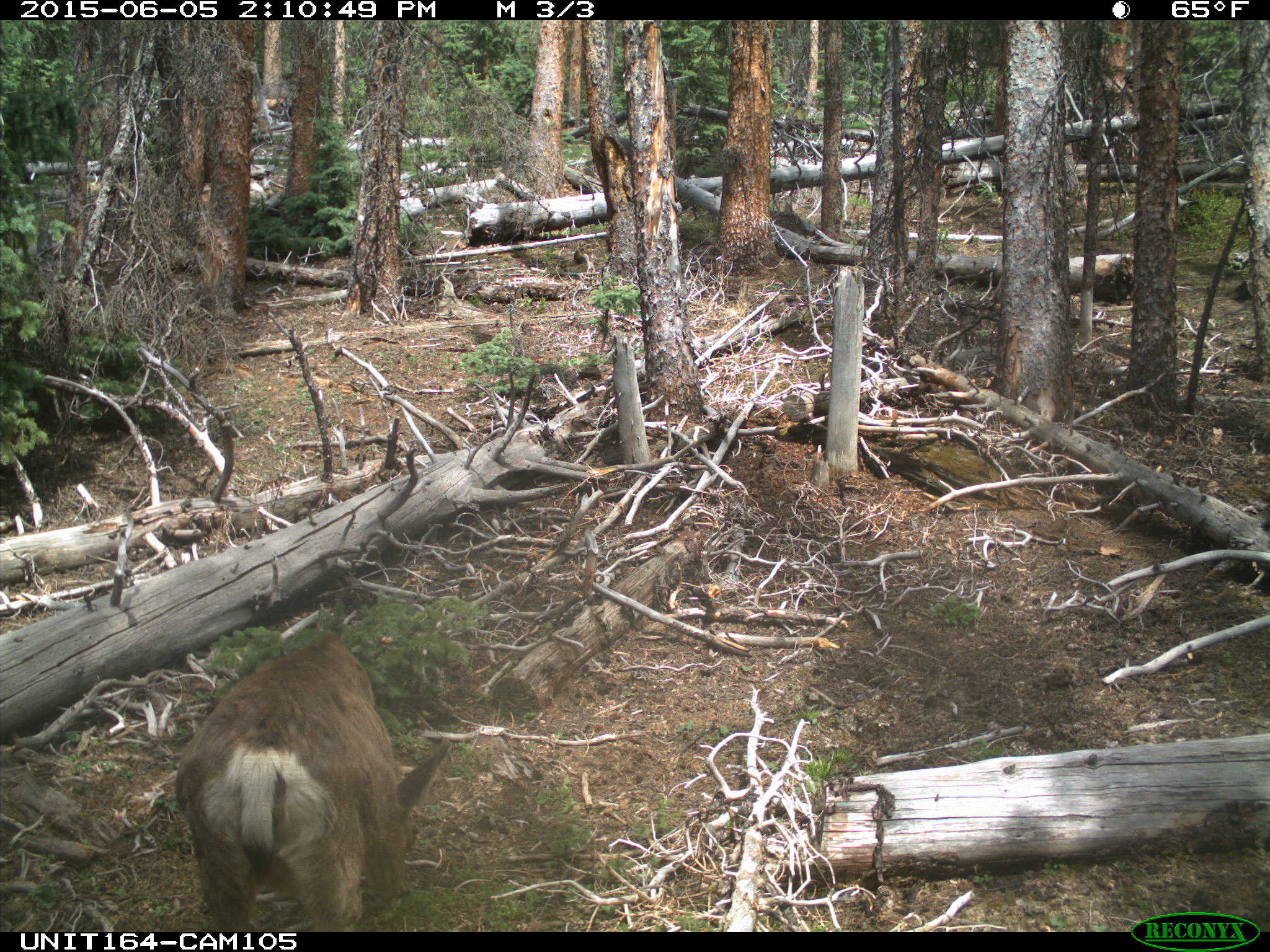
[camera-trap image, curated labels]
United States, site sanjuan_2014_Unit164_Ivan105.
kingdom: Animalia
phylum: Chordata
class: Mammalia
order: Artiodactyla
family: Cervidae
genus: Odocoileus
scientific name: Odocoileus hemionus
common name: mule deer